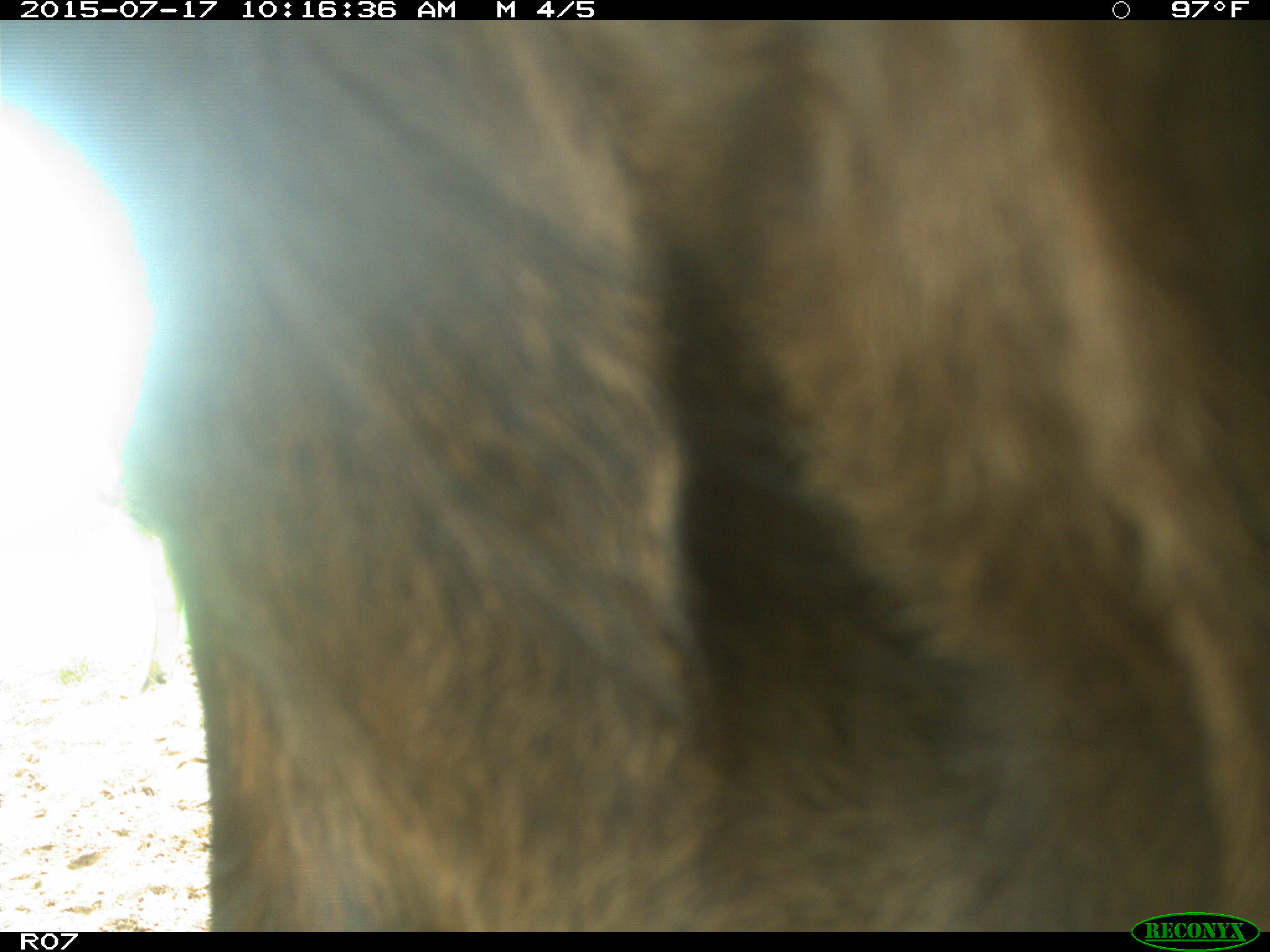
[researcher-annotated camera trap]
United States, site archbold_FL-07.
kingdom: Animalia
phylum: Chordata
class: Mammalia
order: Artiodactyla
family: Bovidae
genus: Bos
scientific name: Bos taurus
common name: domestic cow